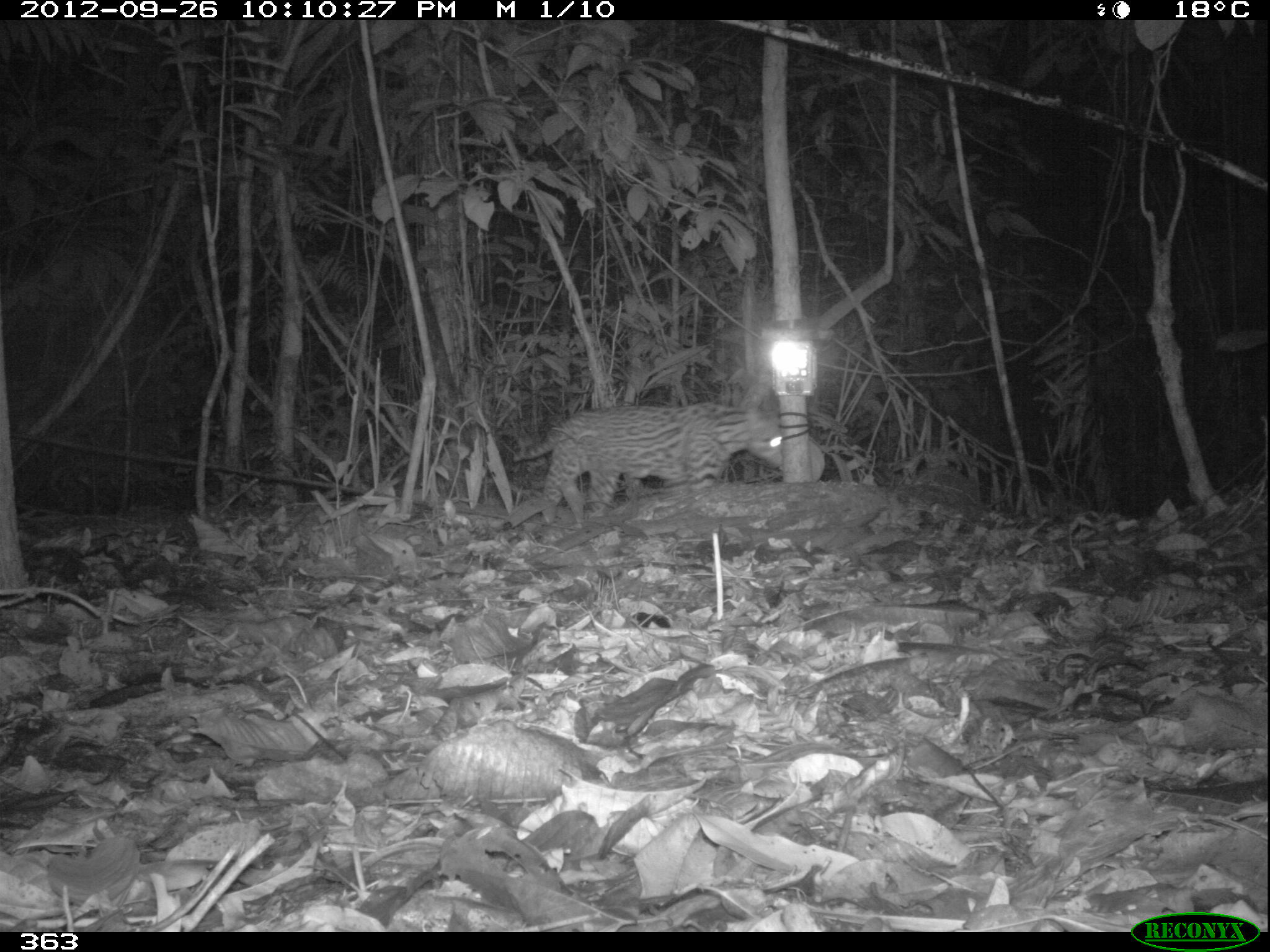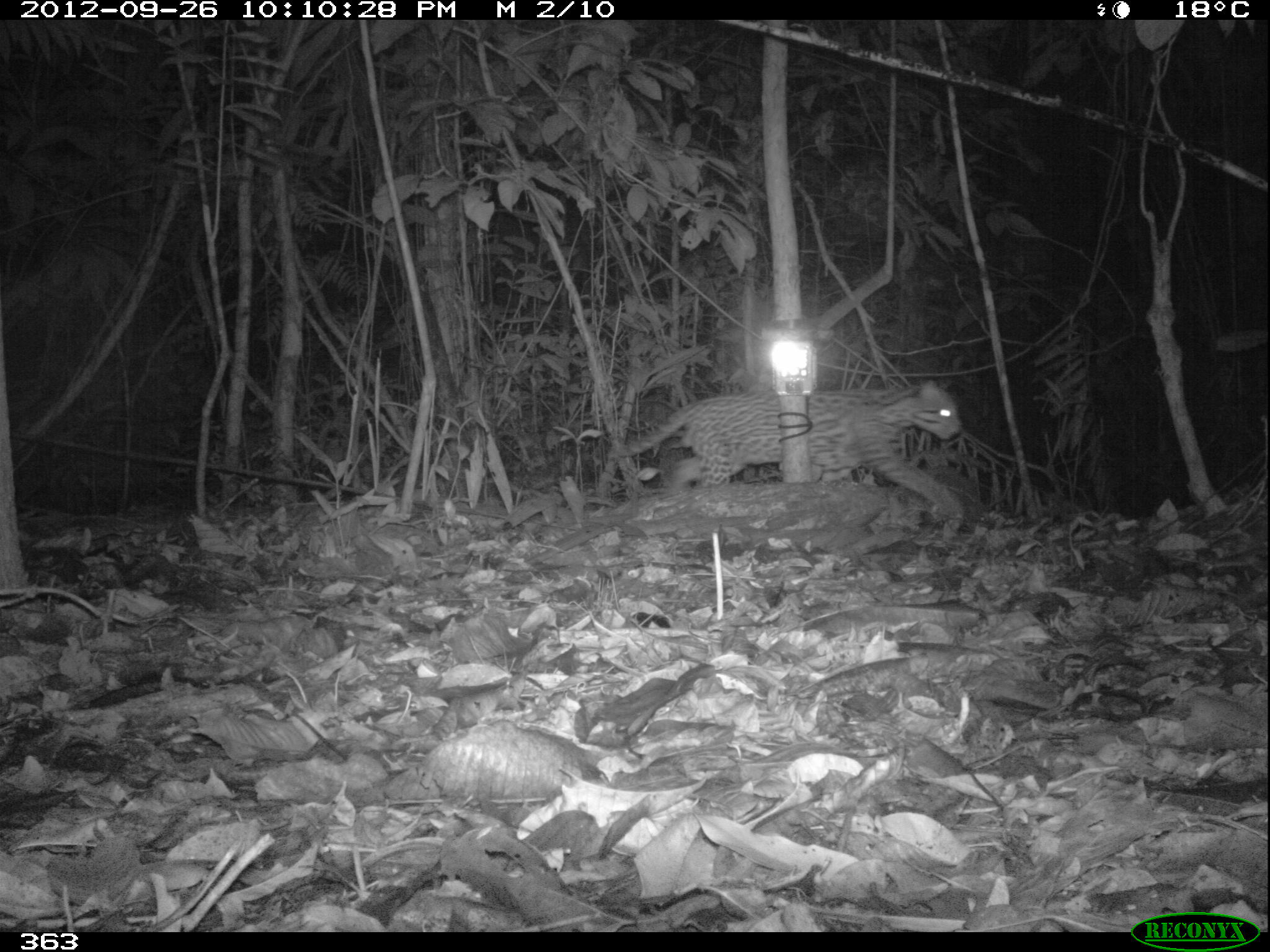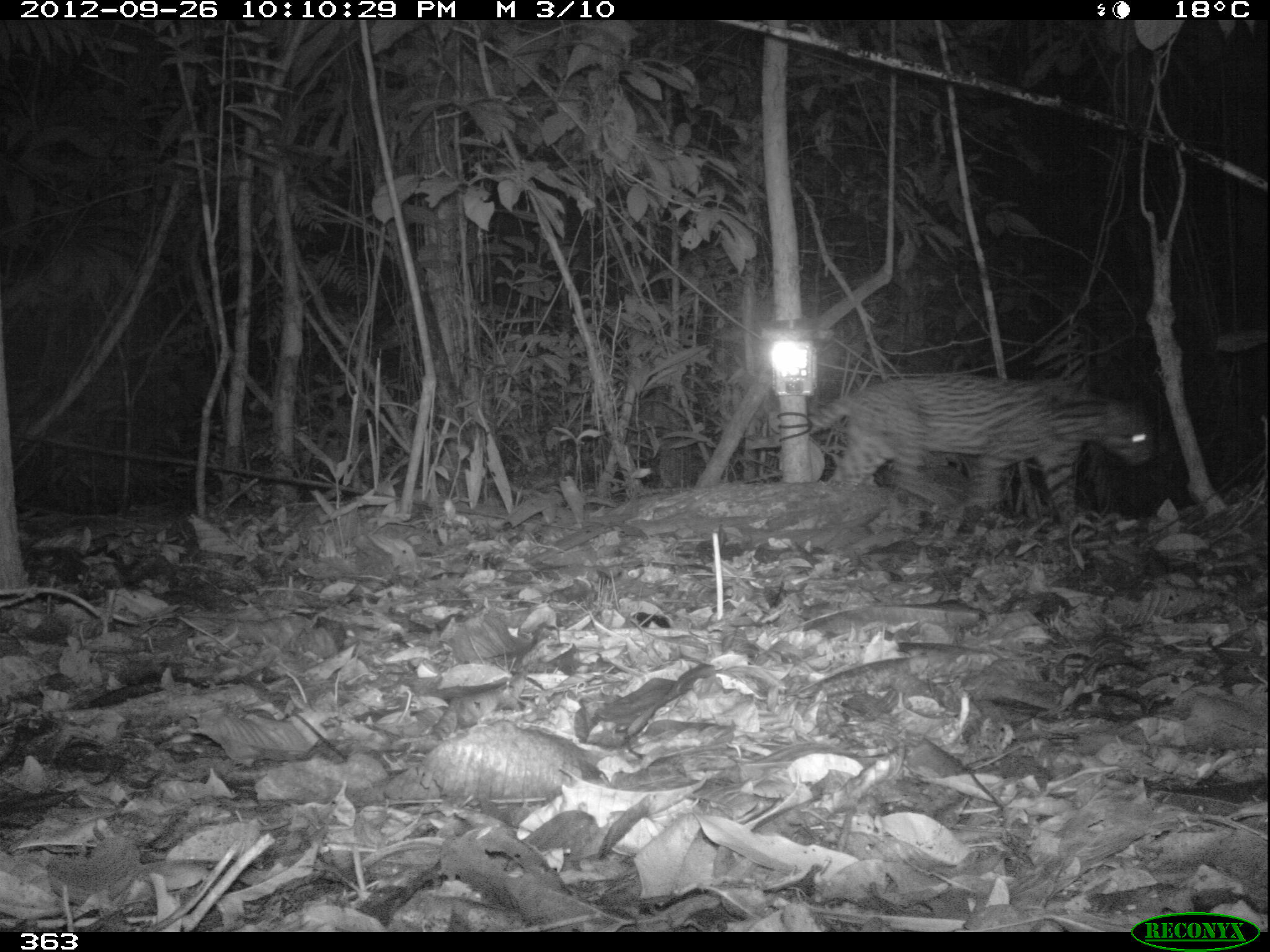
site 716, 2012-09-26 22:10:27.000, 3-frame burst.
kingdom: Animalia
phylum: Chordata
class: Mammalia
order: Carnivora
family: Felidae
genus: Leopardus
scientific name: Leopardus pardalis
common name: ocelot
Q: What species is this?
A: Leopardus pardalis (ocelot).